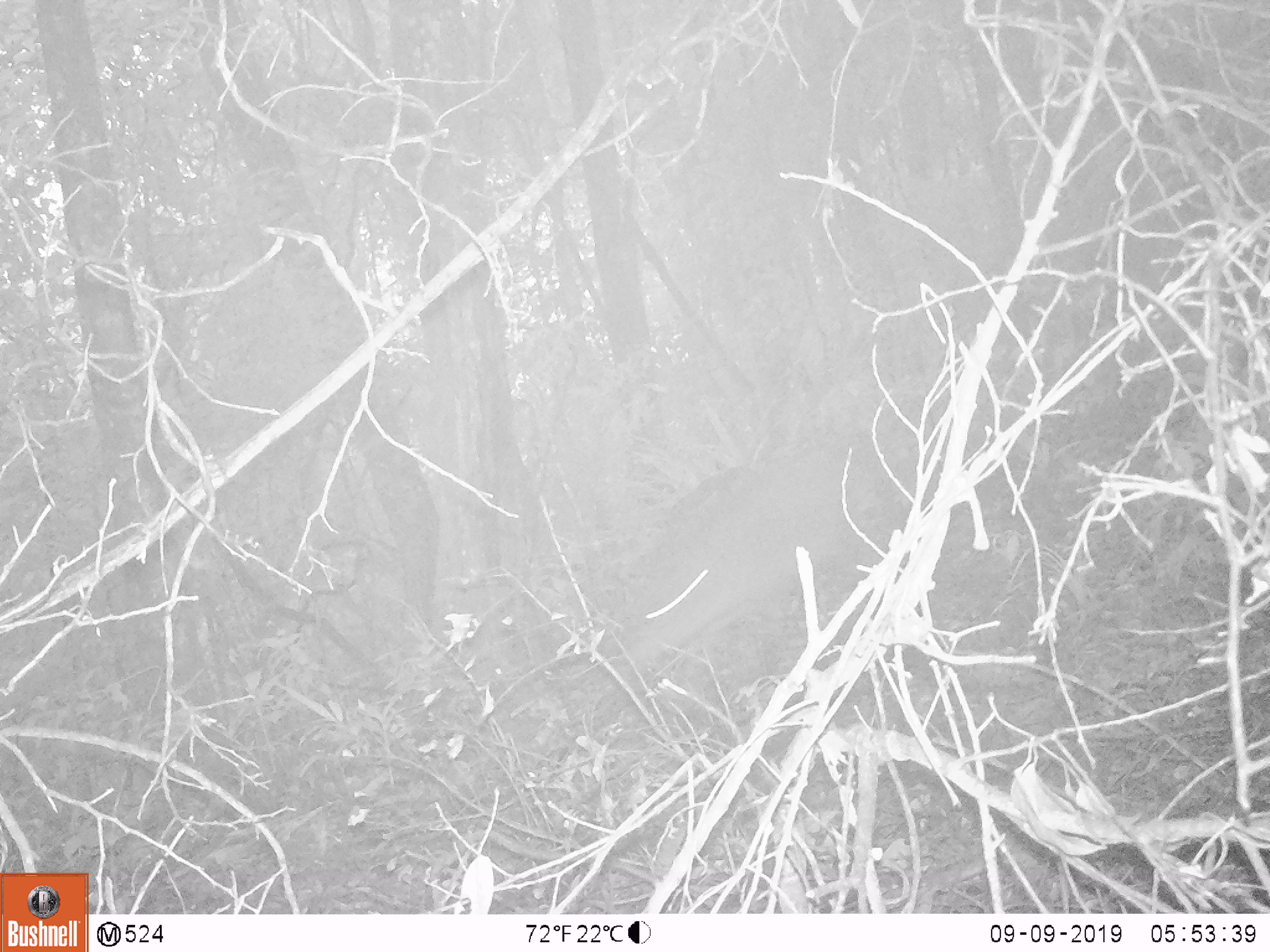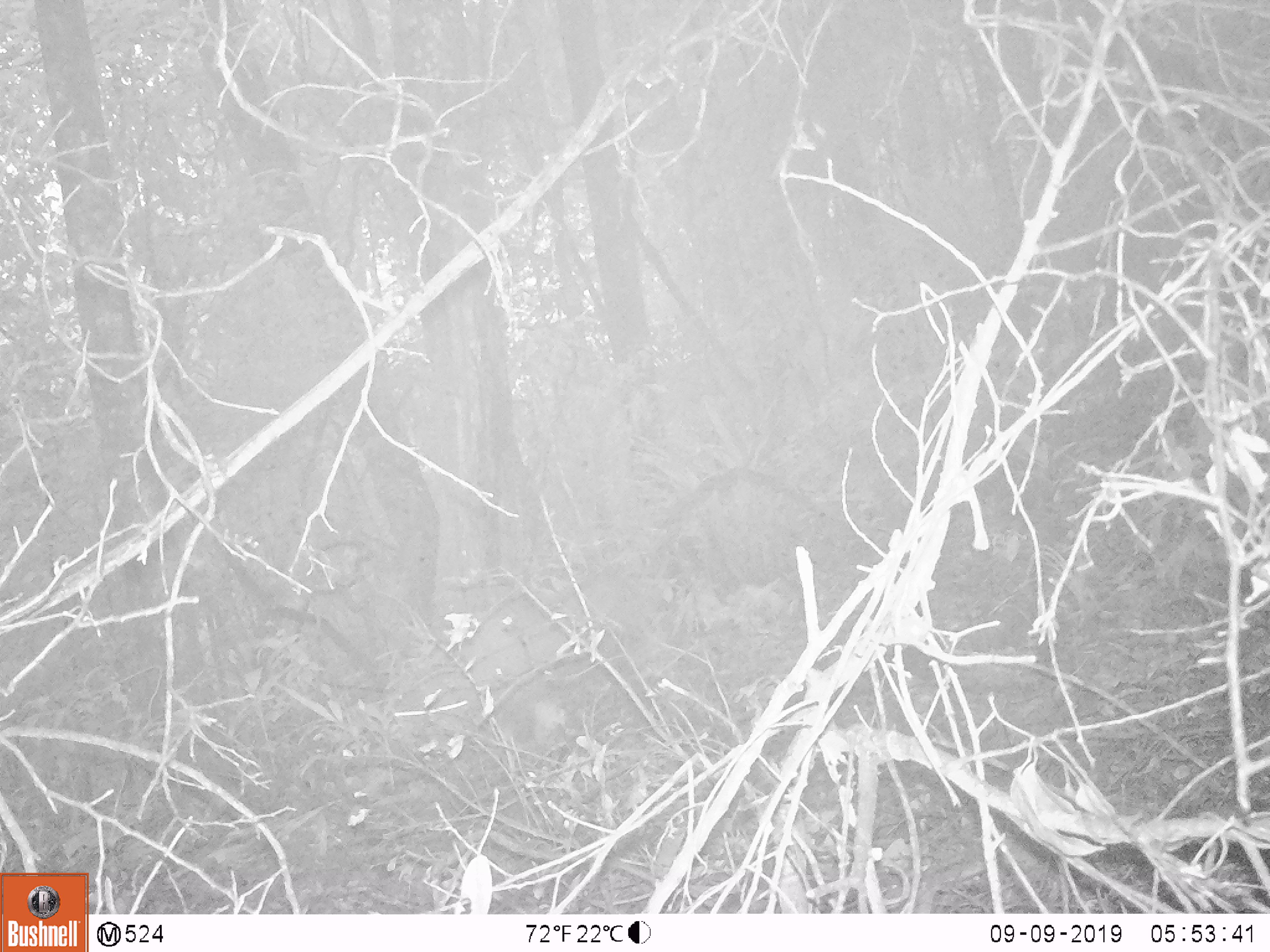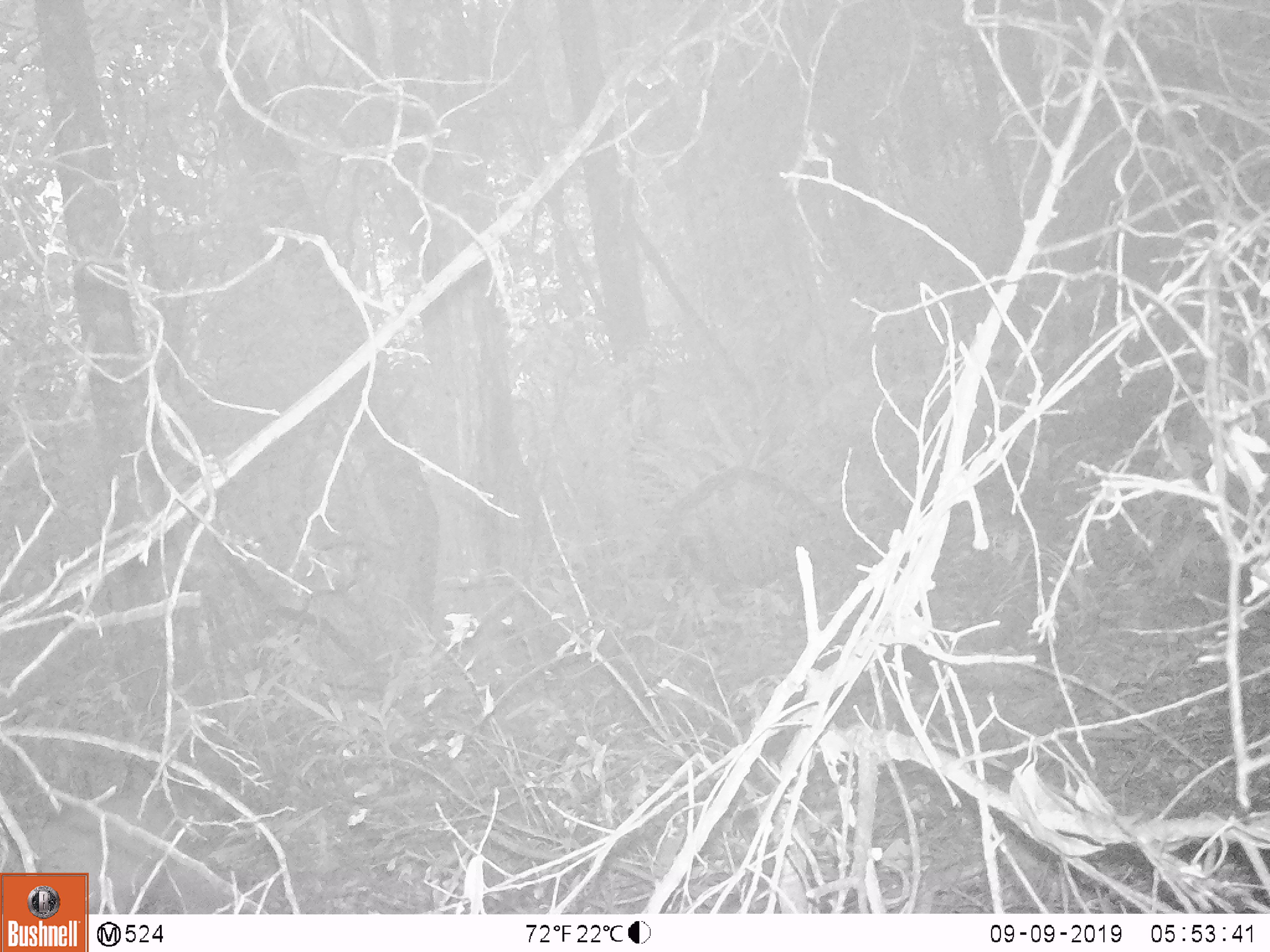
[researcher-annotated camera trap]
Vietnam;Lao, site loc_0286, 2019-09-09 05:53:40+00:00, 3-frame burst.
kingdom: Animalia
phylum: Chordata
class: Mammalia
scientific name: Mammalia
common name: mammal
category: unidentified mammal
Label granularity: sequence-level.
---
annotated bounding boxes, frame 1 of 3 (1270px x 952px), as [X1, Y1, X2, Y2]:
unidentified mammal: [627, 456, 846, 678]